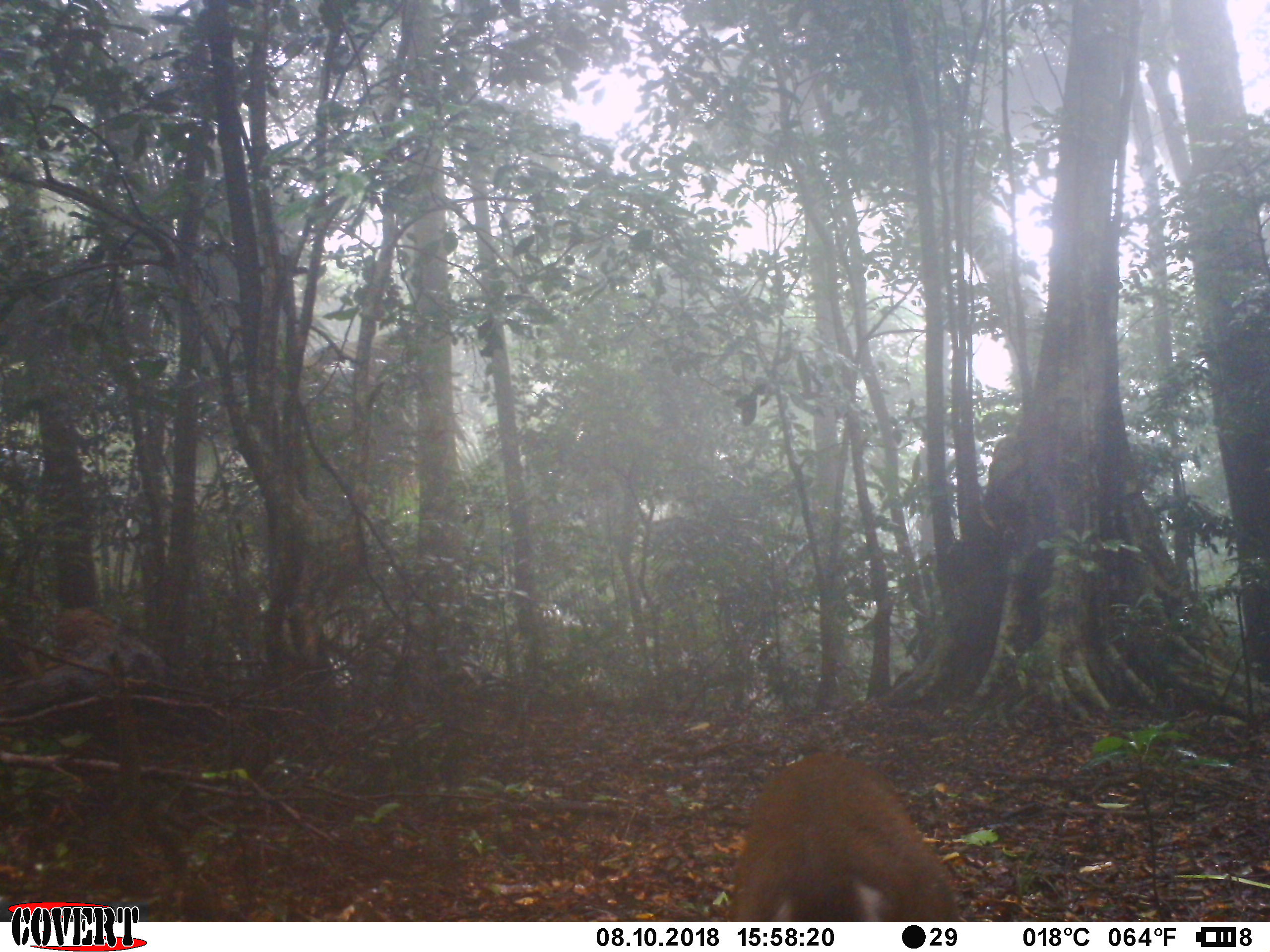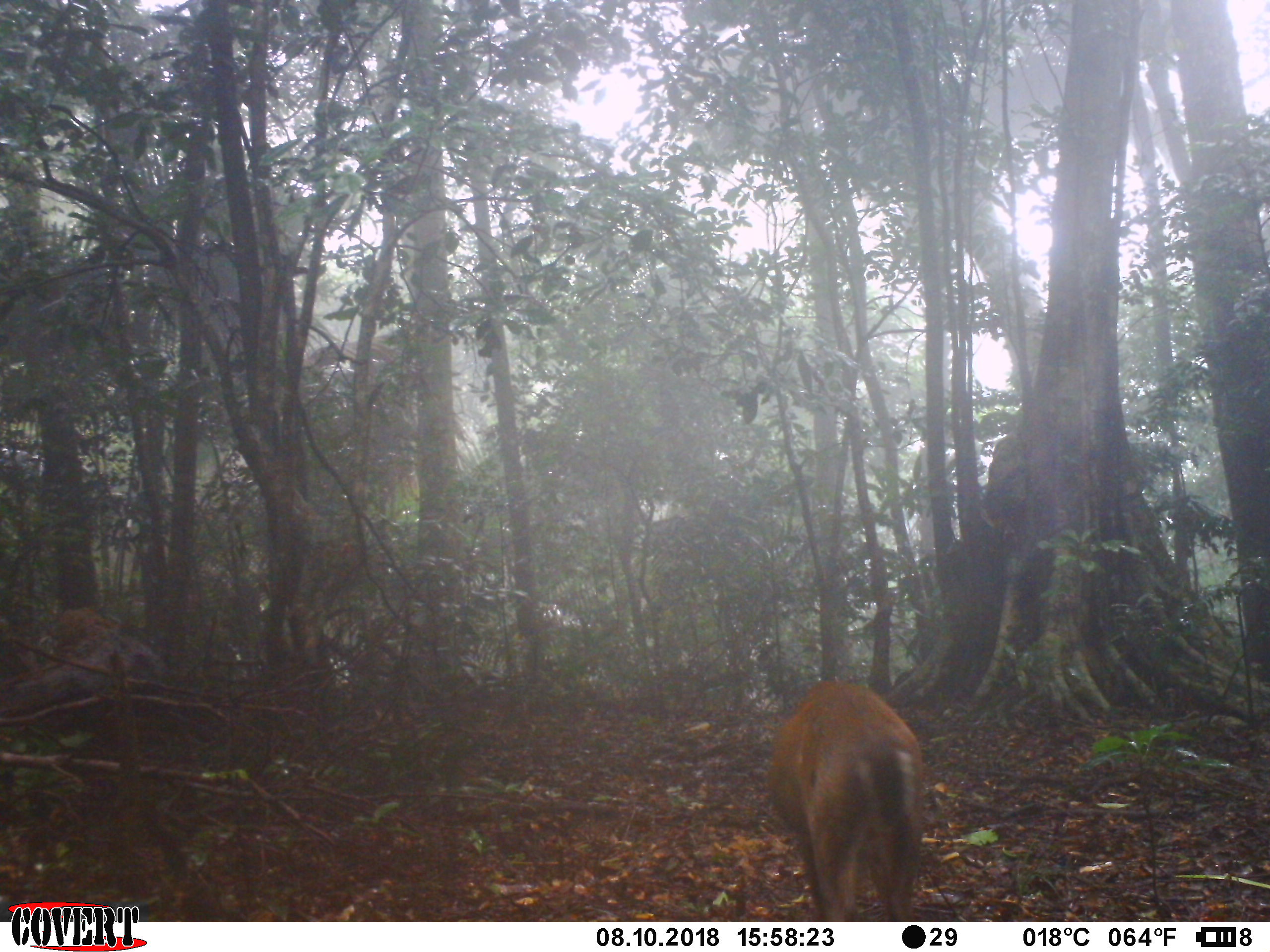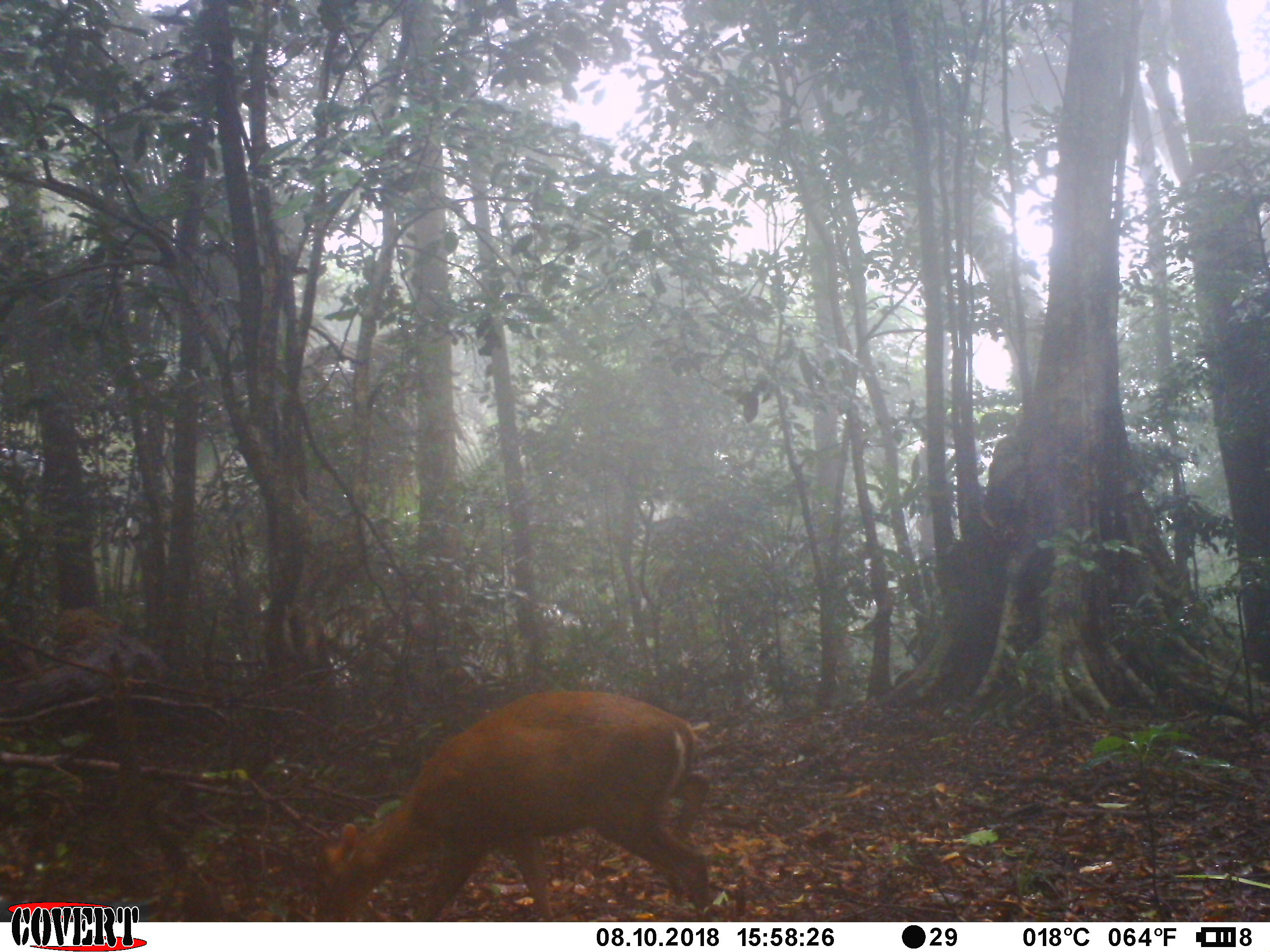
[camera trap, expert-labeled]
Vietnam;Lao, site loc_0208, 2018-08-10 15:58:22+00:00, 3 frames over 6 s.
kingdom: Animalia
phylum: Chordata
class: Mammalia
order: Artiodactyla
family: Cervidae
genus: Muntiacus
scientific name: Muntiacus rooseveltorum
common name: roosevelt's muntjac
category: roosevelts muntjac group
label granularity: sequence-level